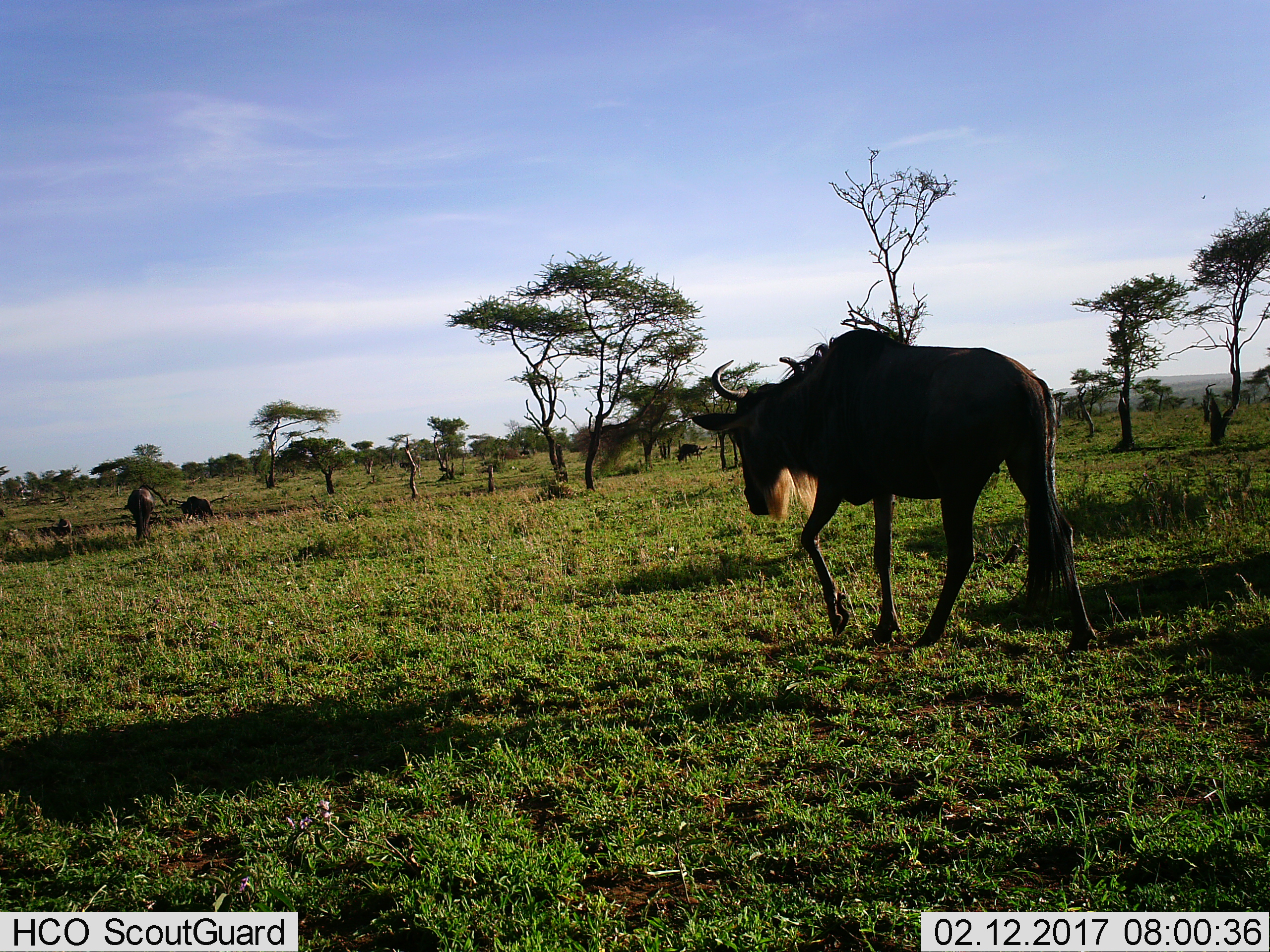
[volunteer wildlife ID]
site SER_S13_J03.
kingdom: Animalia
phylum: Chordata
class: Mammalia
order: Artiodactyla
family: Bovidae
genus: Connochaetes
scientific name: Connochaetes taurinus taurinus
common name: blue wildebeest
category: wildebeestblue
Wildebeestblue (blue wildebeest) (Connochaetes taurinus taurinus), count 4. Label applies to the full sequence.